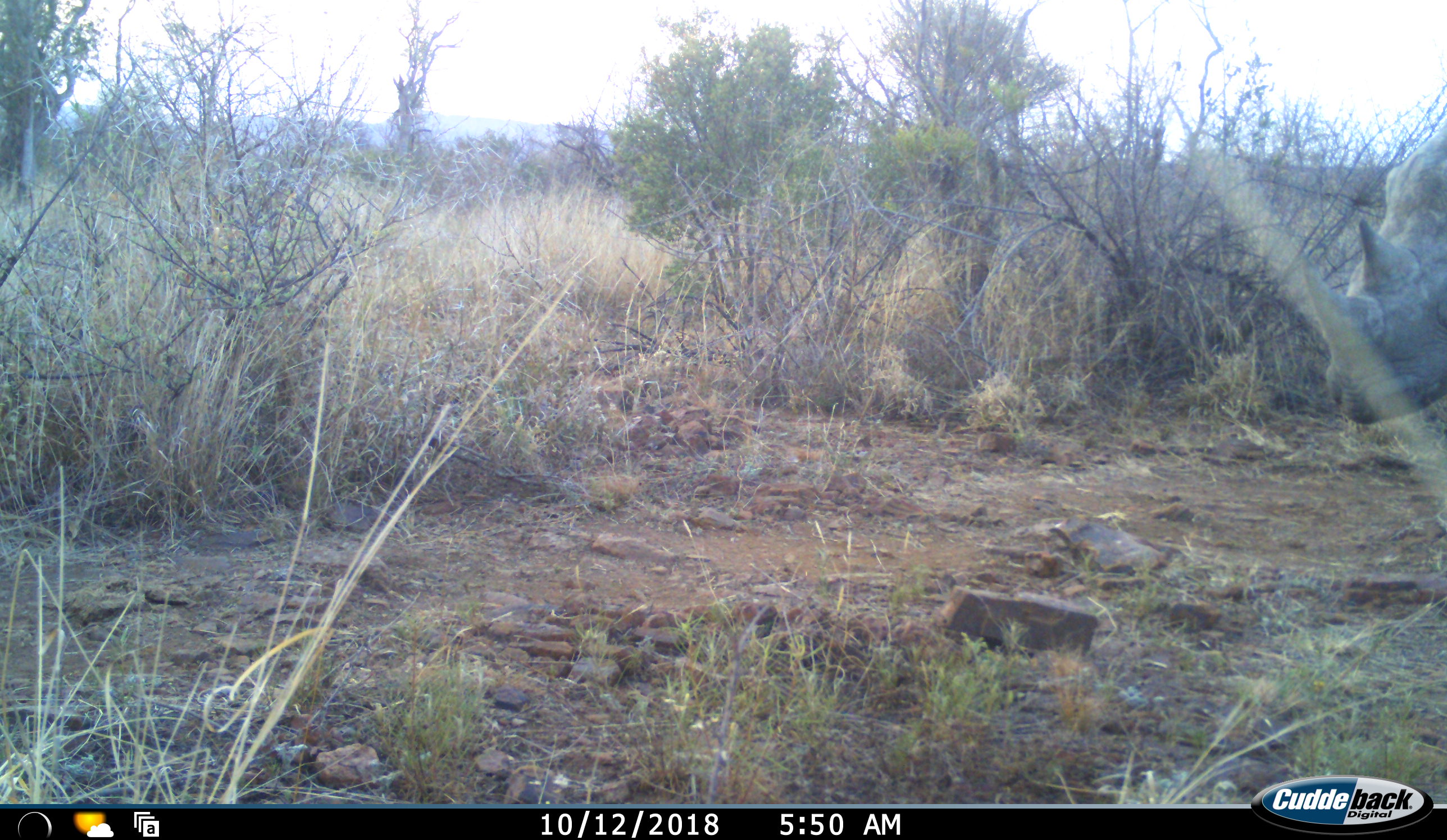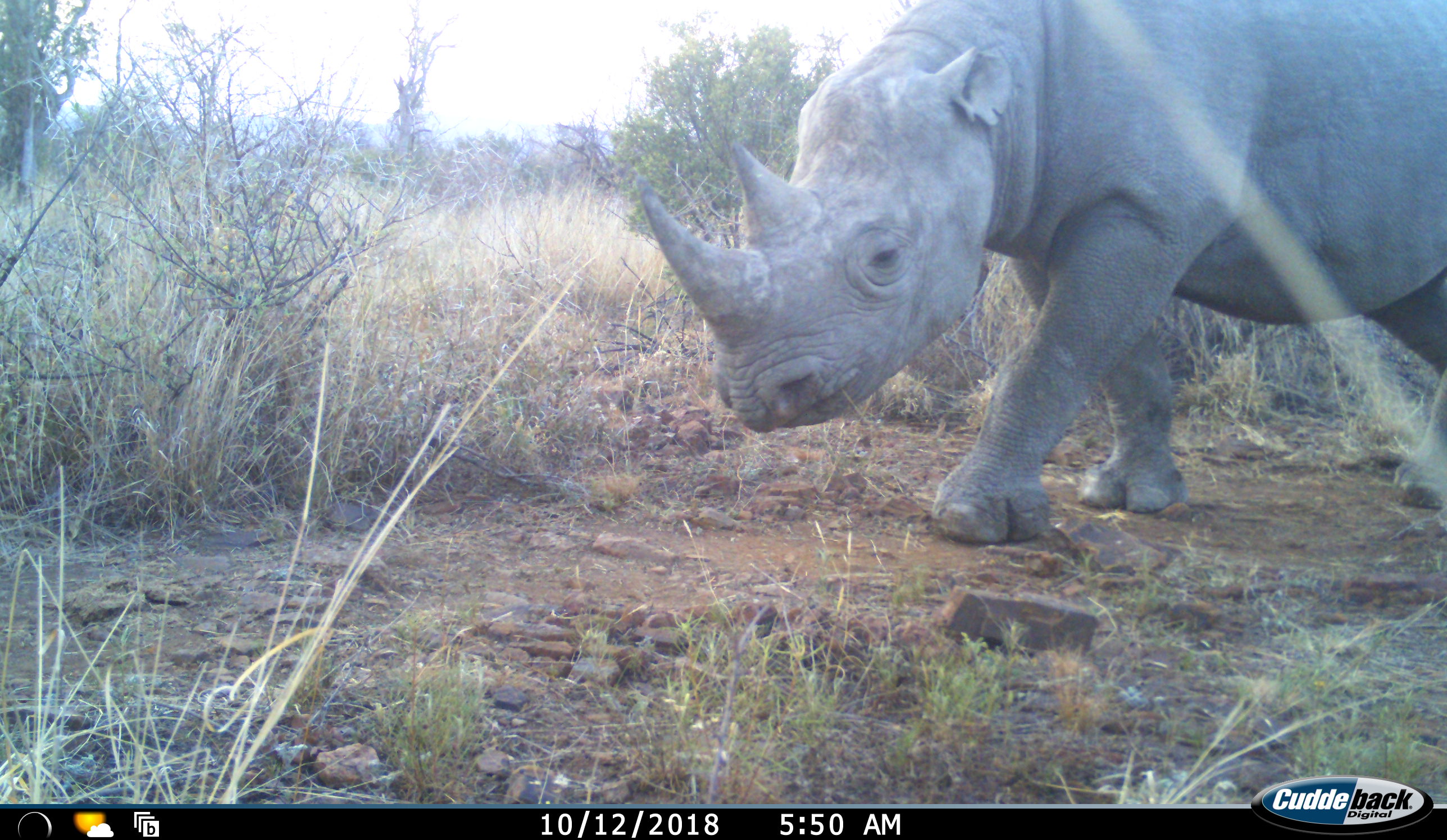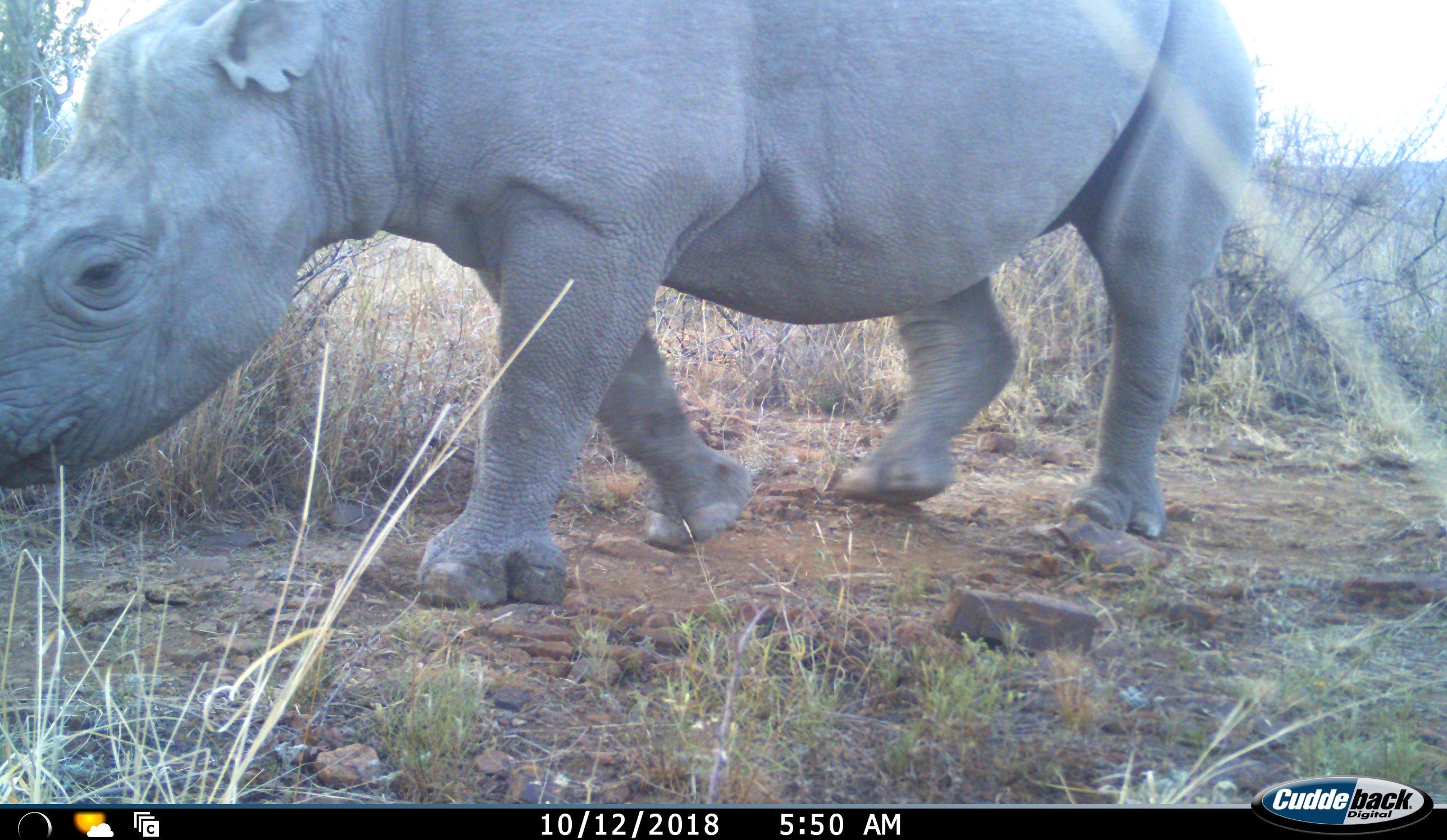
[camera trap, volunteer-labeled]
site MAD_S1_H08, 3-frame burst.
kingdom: Animalia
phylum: Chordata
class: Mammalia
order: Perissodactyla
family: Rhinocerotidae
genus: Diceros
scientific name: Diceros bicornis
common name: black rhinoceros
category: rhinocerosblack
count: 1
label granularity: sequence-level